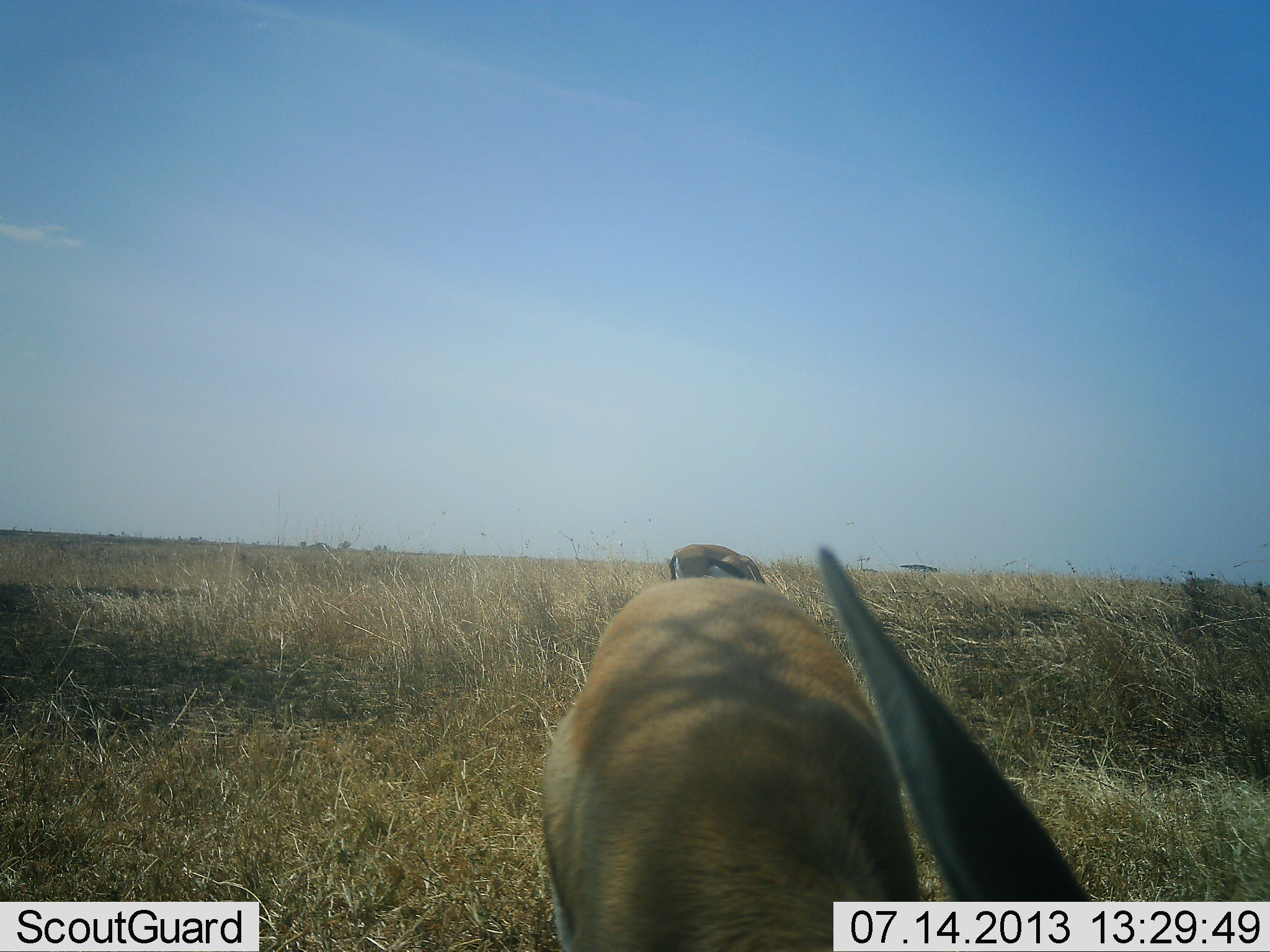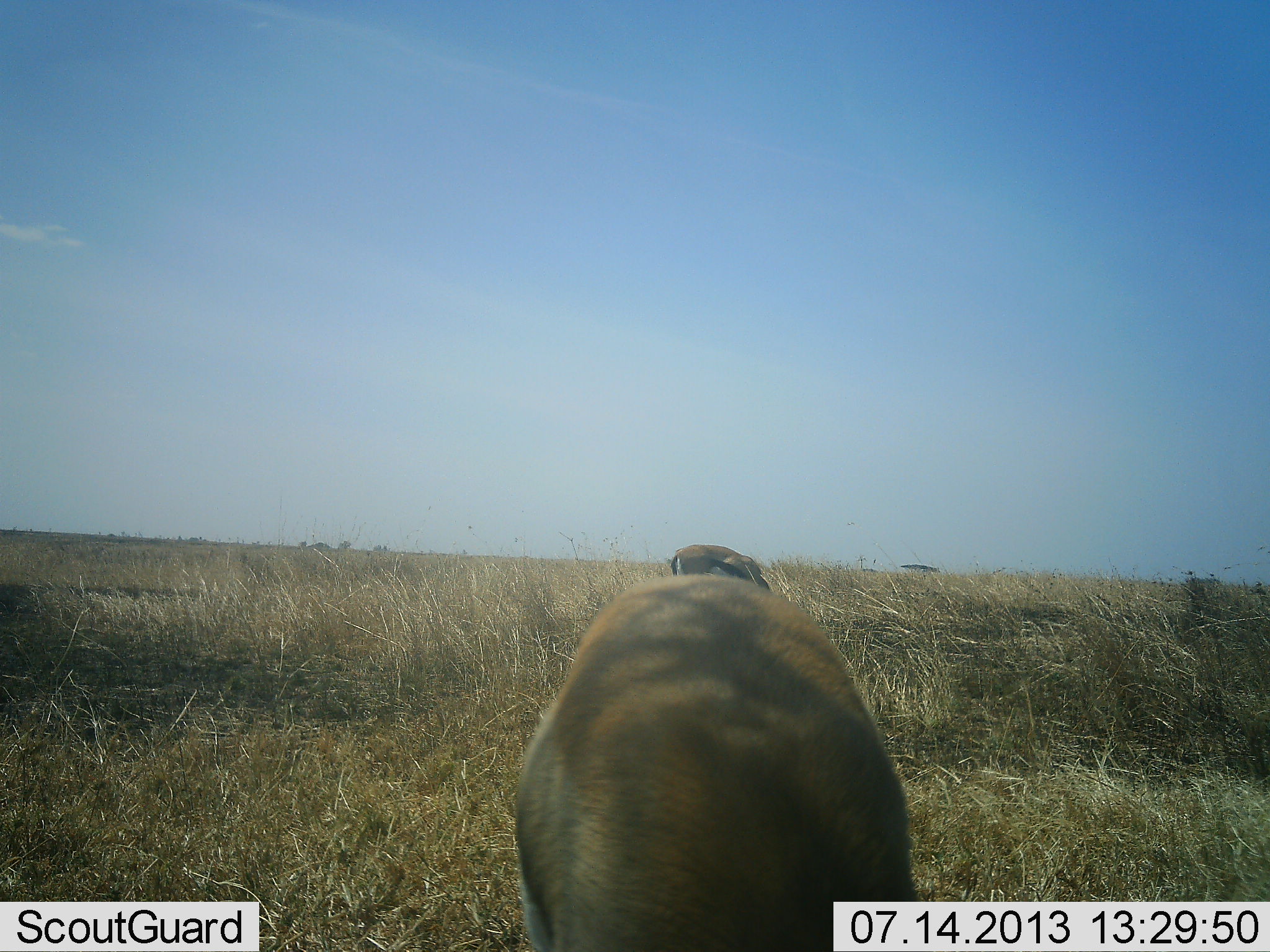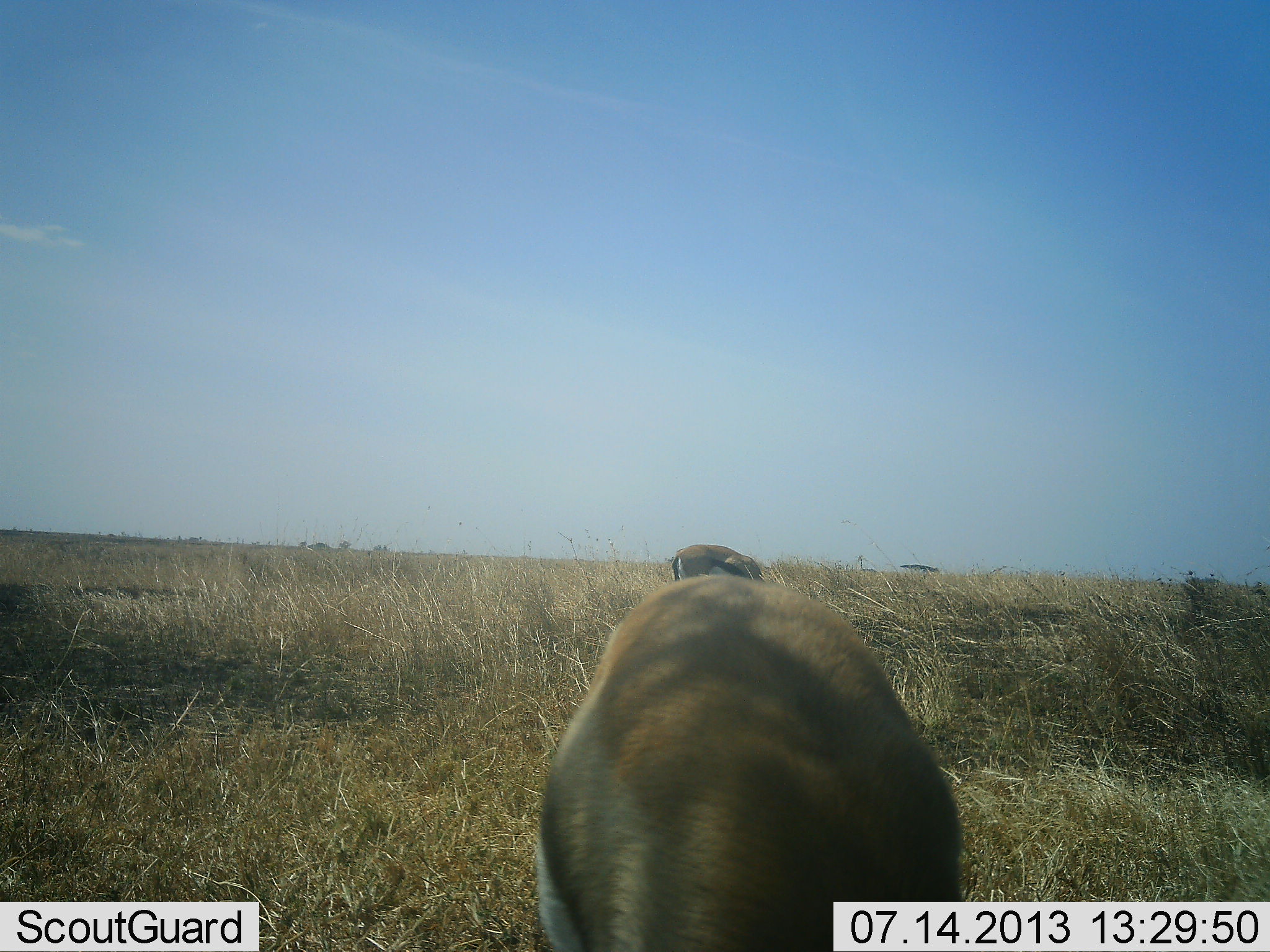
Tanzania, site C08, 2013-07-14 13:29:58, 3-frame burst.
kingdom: Animalia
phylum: Chordata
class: Mammalia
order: Artiodactyla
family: Bovidae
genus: Eudorcas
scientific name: Eudorcas thomsonii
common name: thomson's gazelle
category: gazellethomsons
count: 2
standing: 40%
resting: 0%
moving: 0%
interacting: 0%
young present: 0%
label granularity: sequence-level